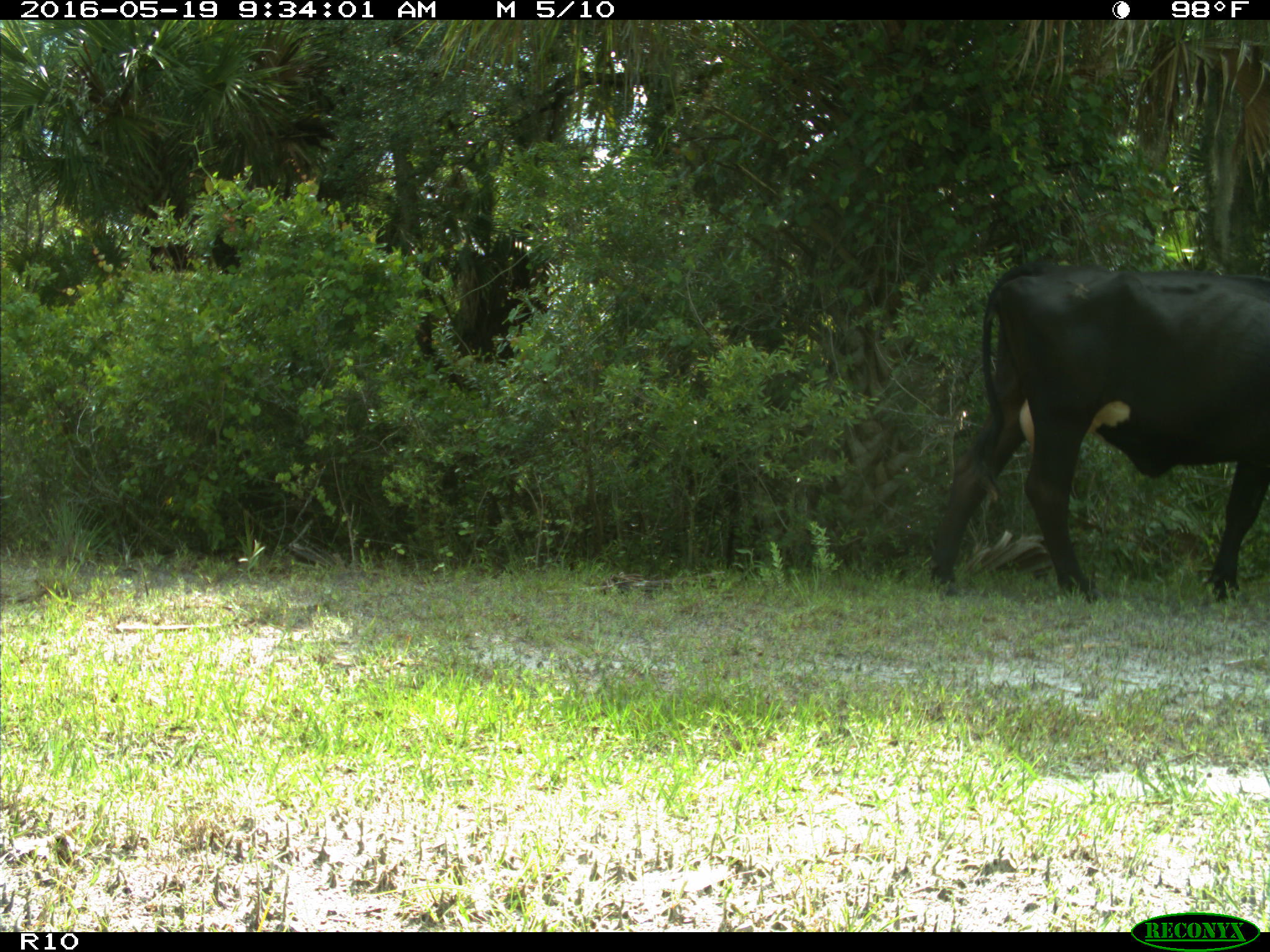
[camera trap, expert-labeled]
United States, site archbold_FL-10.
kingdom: Animalia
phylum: Chordata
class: Mammalia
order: Artiodactyla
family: Bovidae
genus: Bos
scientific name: Bos taurus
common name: domestic cow